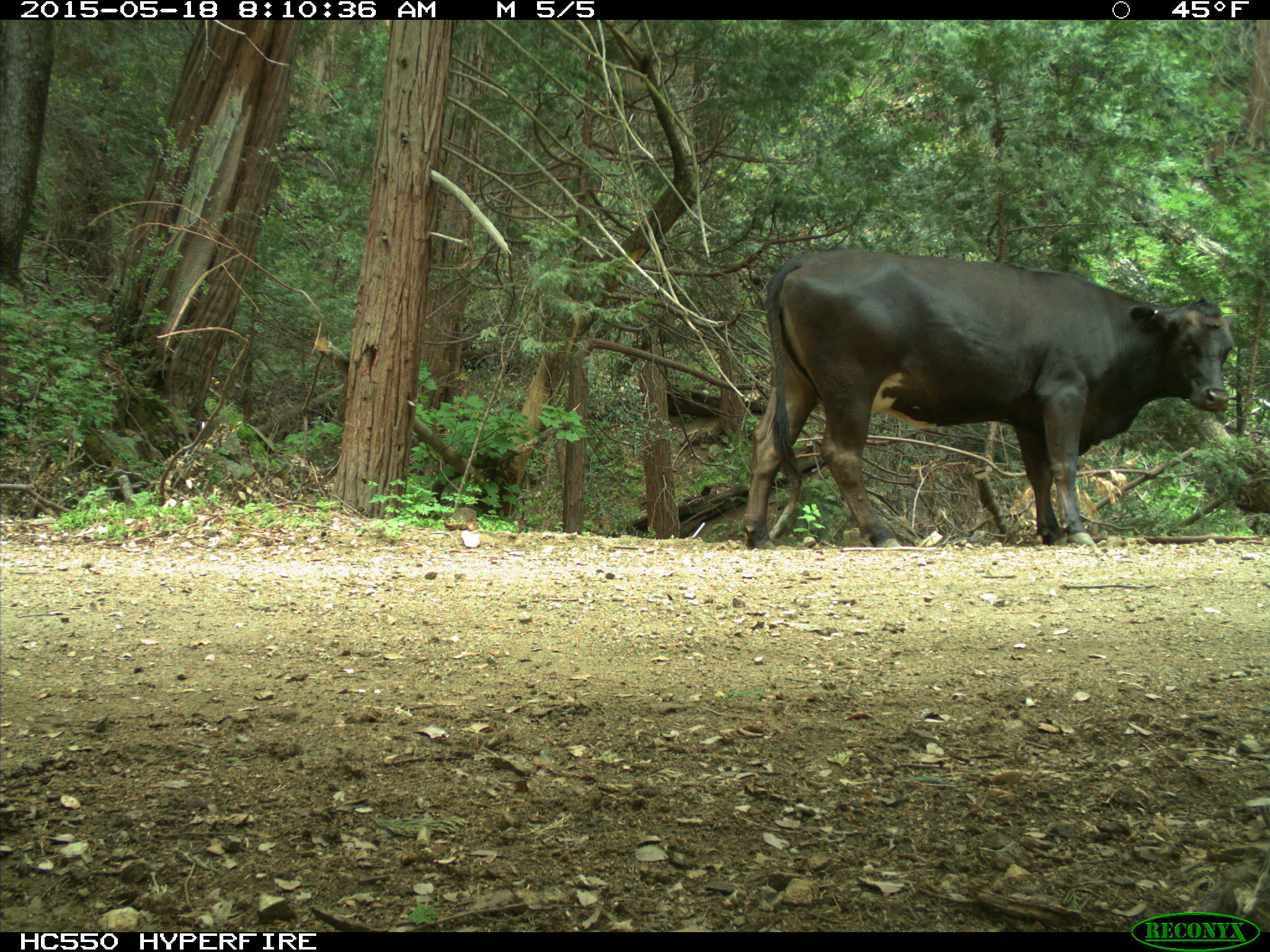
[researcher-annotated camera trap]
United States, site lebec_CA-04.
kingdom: Animalia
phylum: Chordata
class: Mammalia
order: Artiodactyla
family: Bovidae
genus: Bos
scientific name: Bos taurus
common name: domestic cow